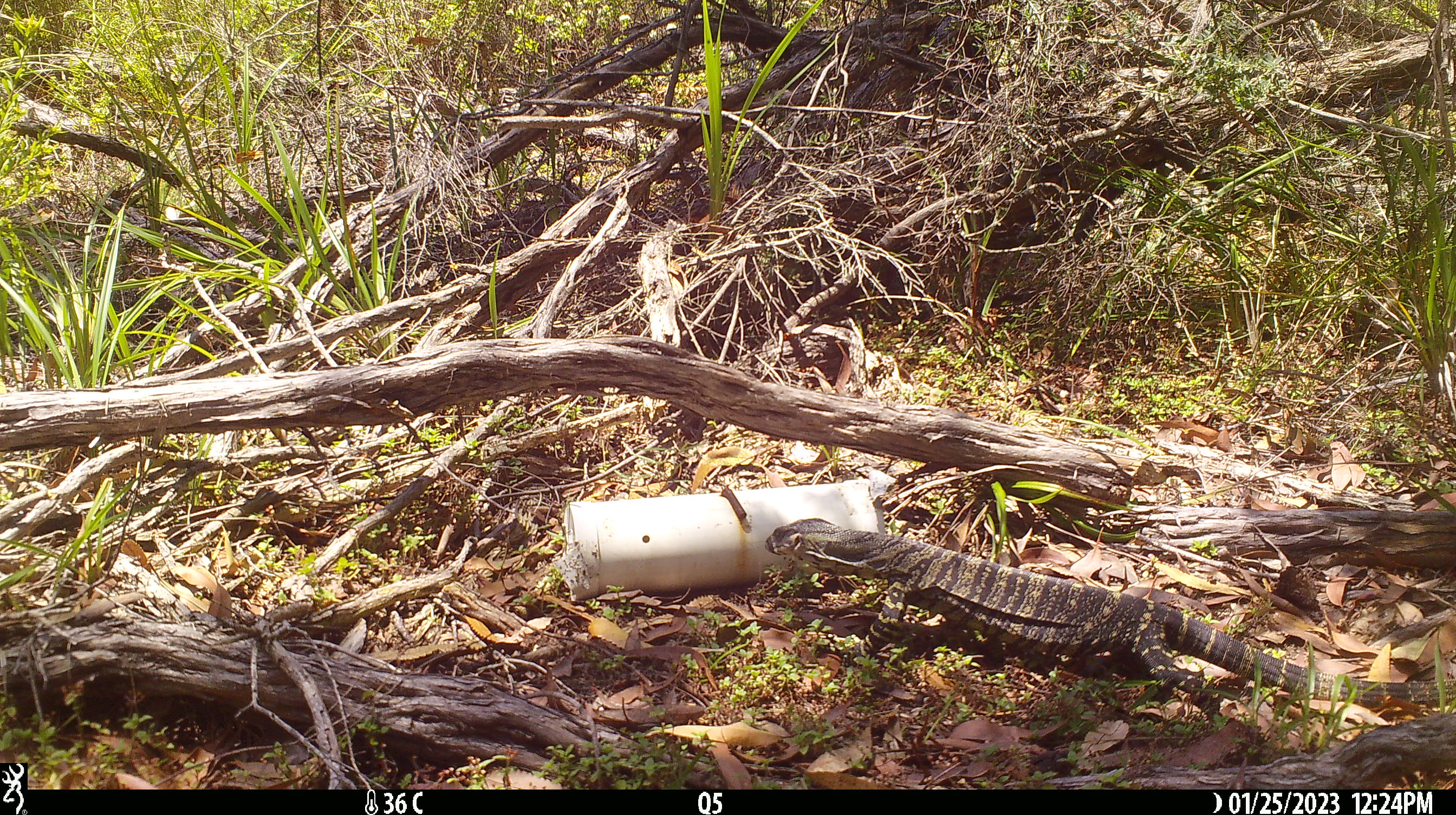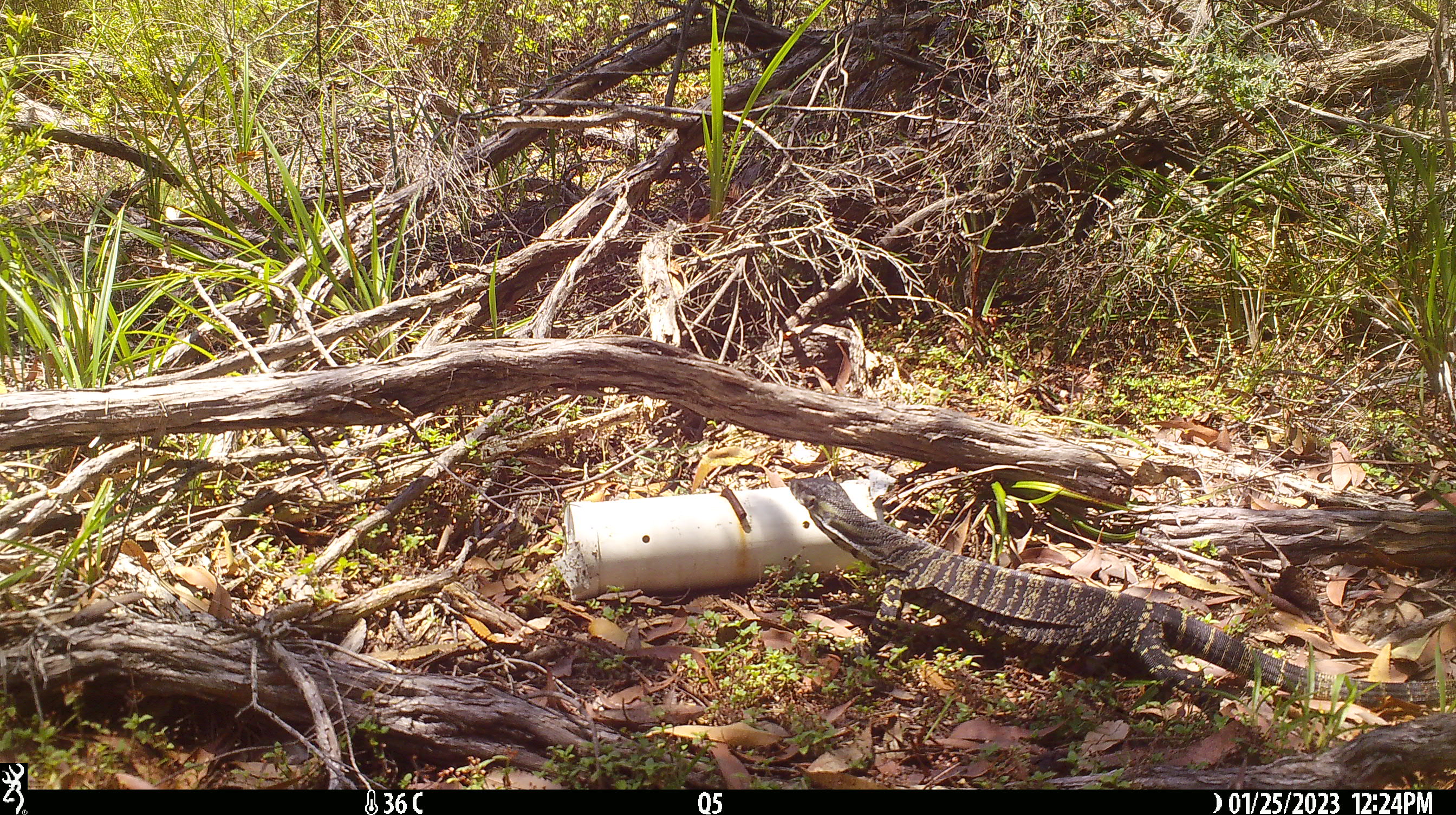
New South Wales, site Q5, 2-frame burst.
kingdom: Animalia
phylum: Chordata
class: Reptilia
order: Squamata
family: Varanidae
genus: Varanus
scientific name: Varanus varius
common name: lace monitor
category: goanna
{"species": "goanna (lace monitor) (Varanus varius)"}